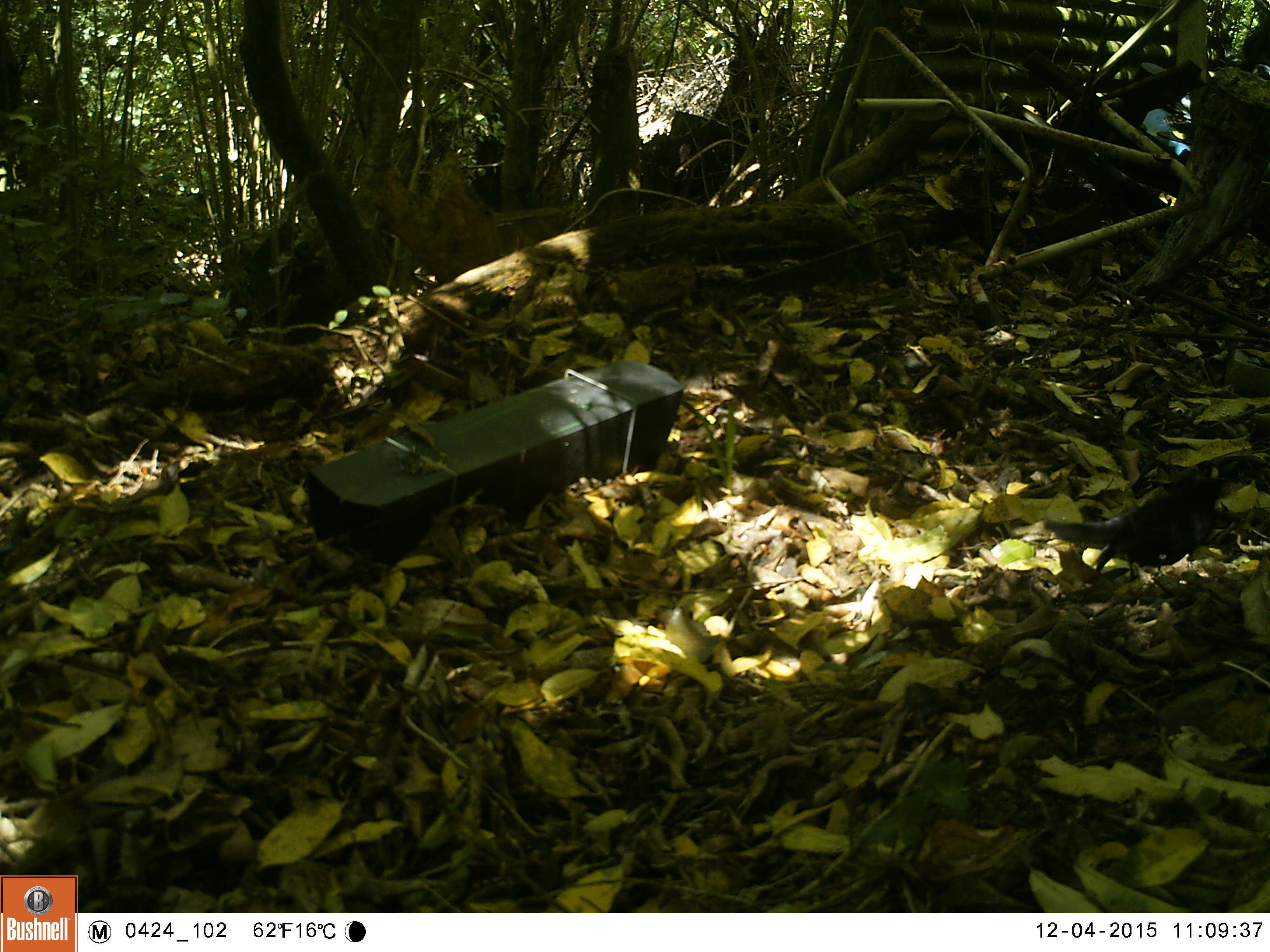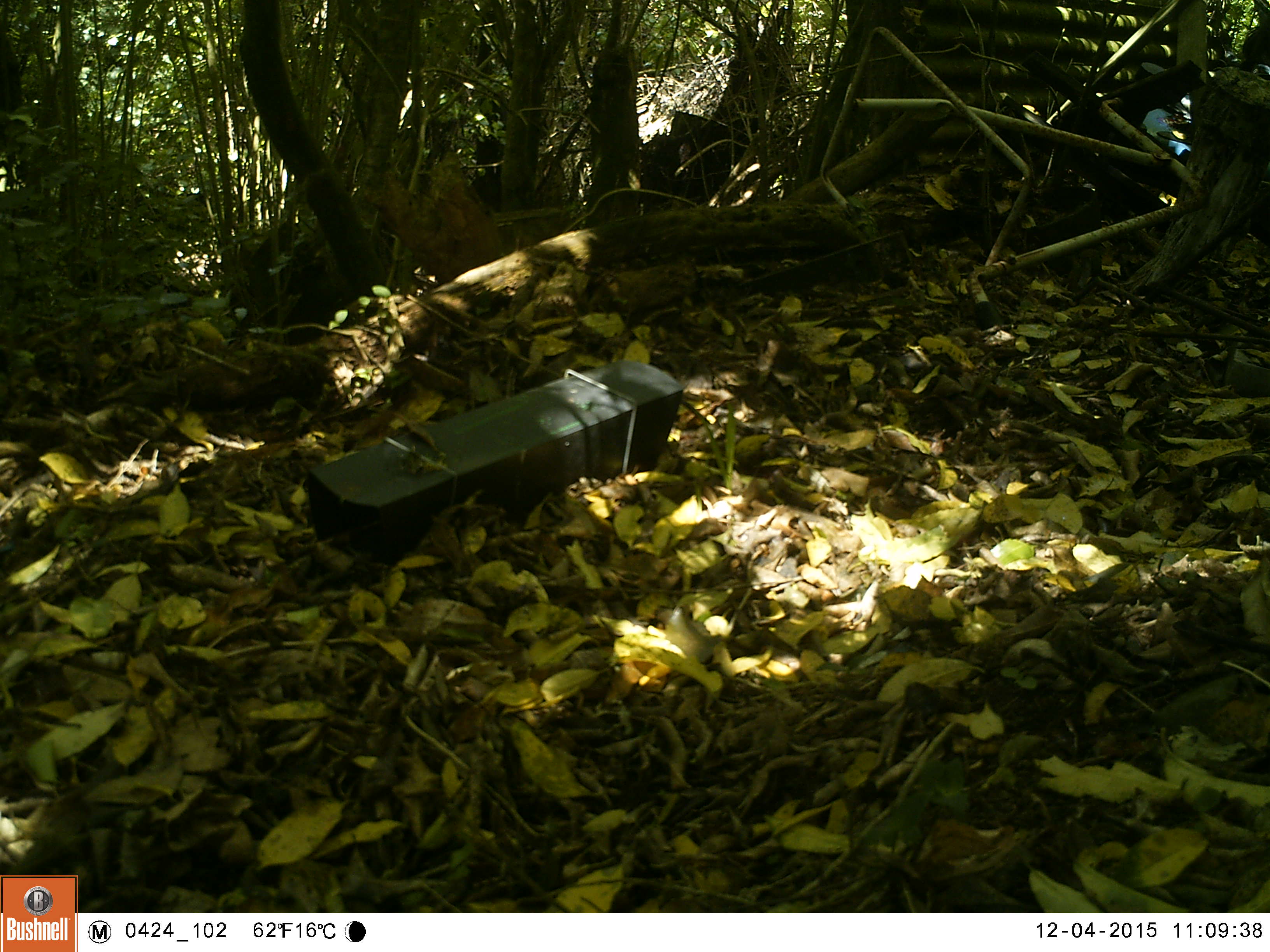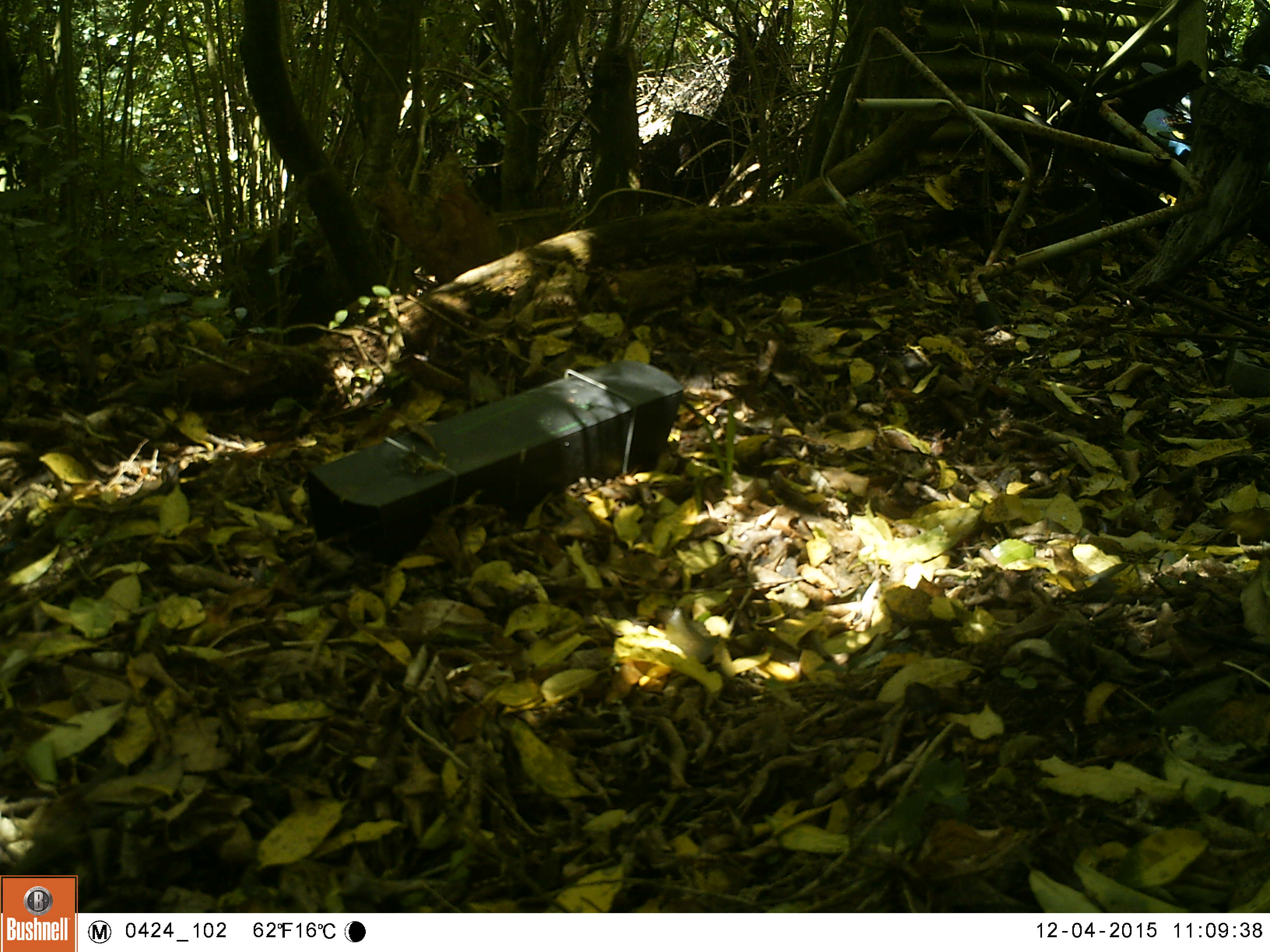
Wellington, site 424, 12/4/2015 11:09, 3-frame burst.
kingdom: Animalia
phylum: Chordata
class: Aves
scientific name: Aves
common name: bird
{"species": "bird (Aves)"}